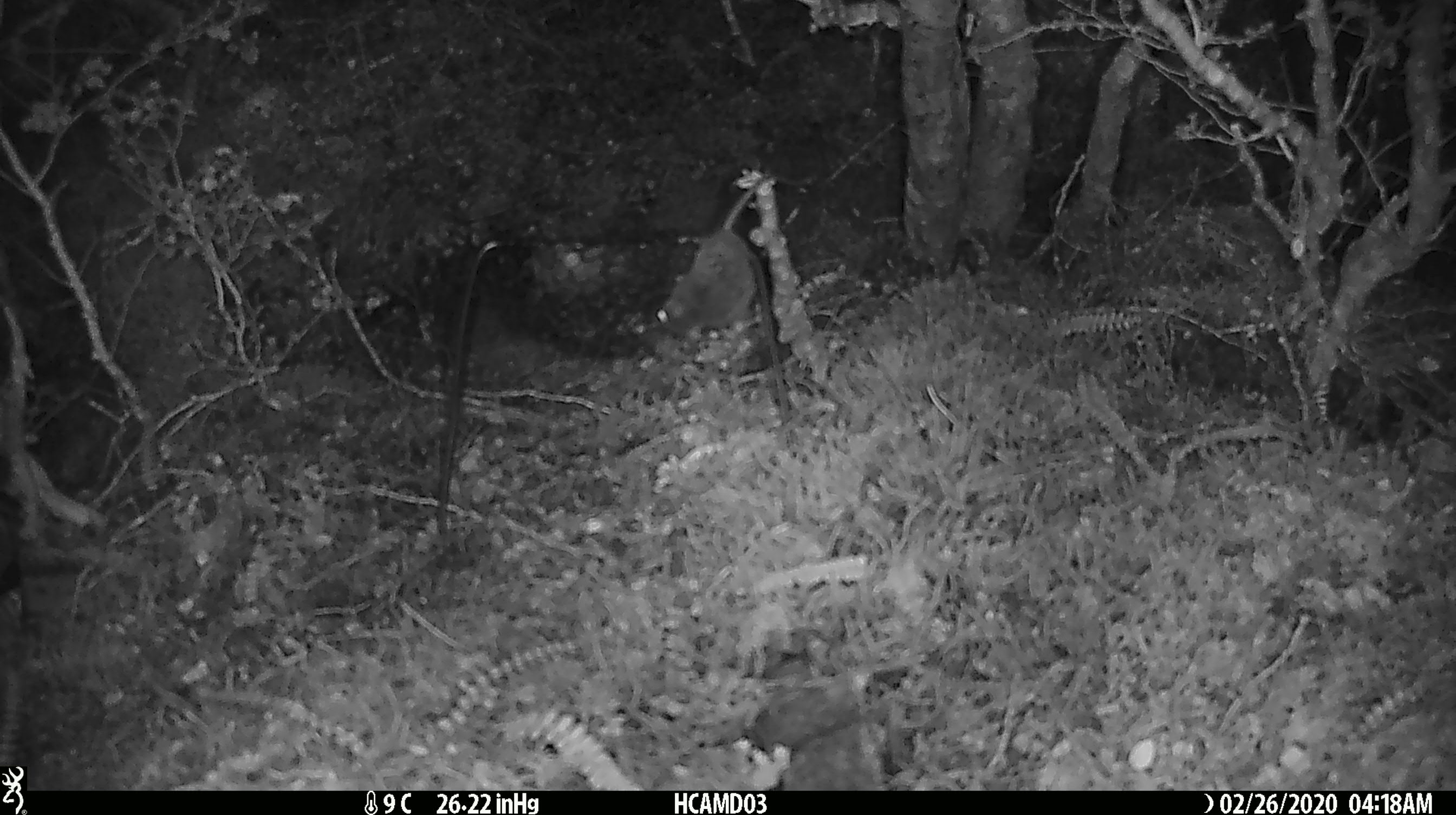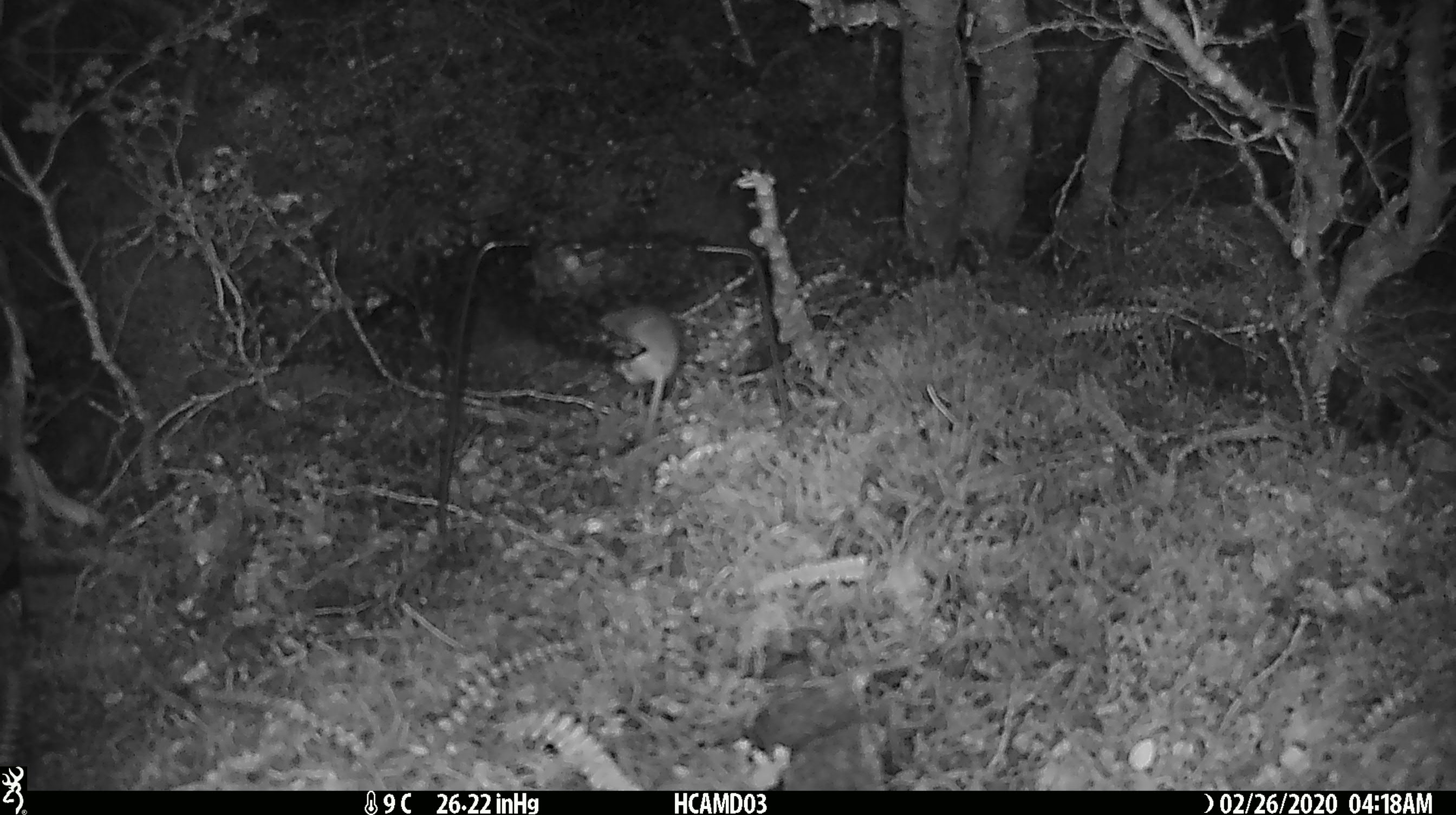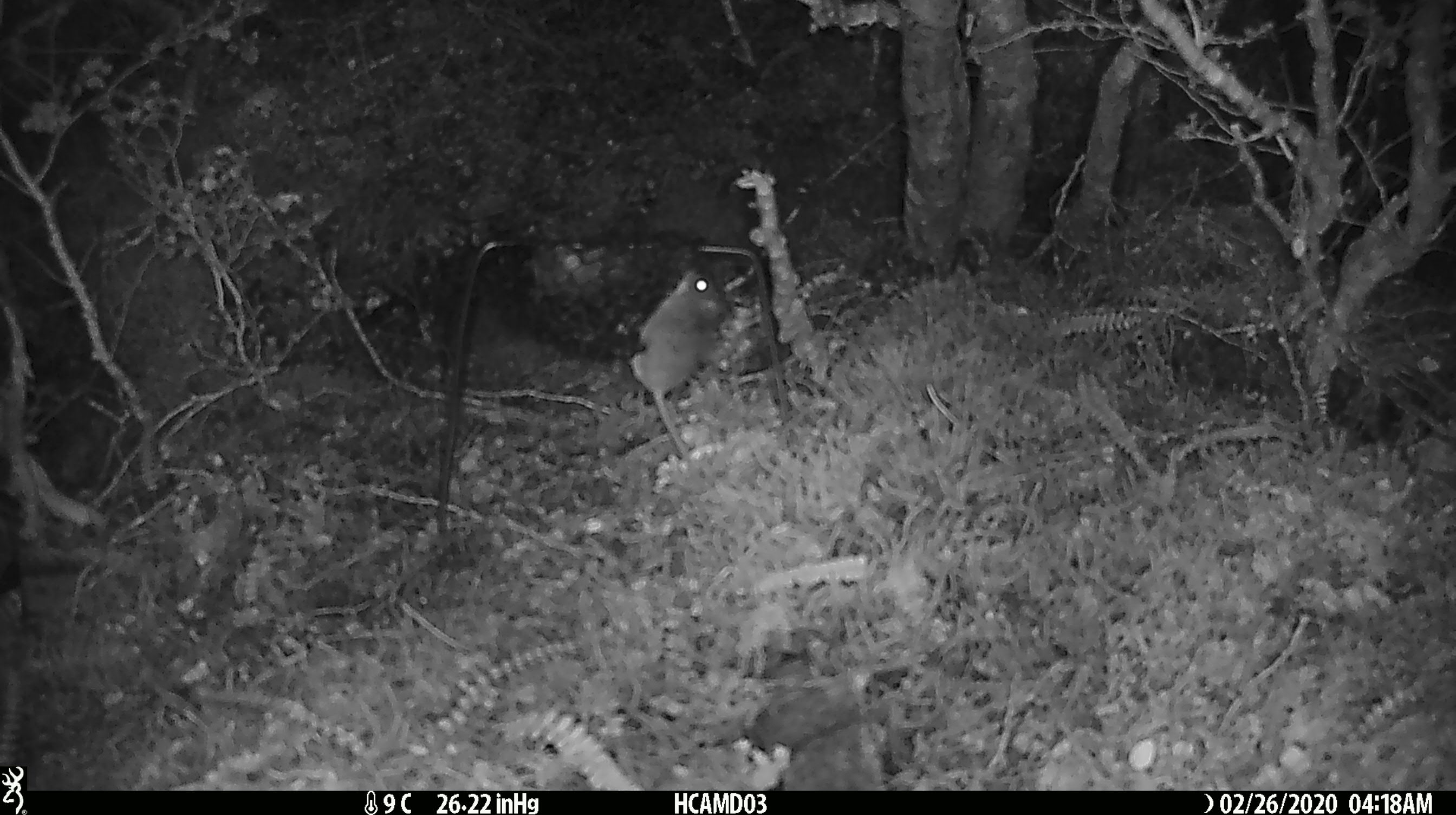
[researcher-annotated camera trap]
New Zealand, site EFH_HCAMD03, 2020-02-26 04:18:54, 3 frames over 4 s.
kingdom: Animalia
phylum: Chordata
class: Mammalia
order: Rodentia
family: Muridae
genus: Mus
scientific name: Mus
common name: mouse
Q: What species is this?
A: Mouse (Mus).